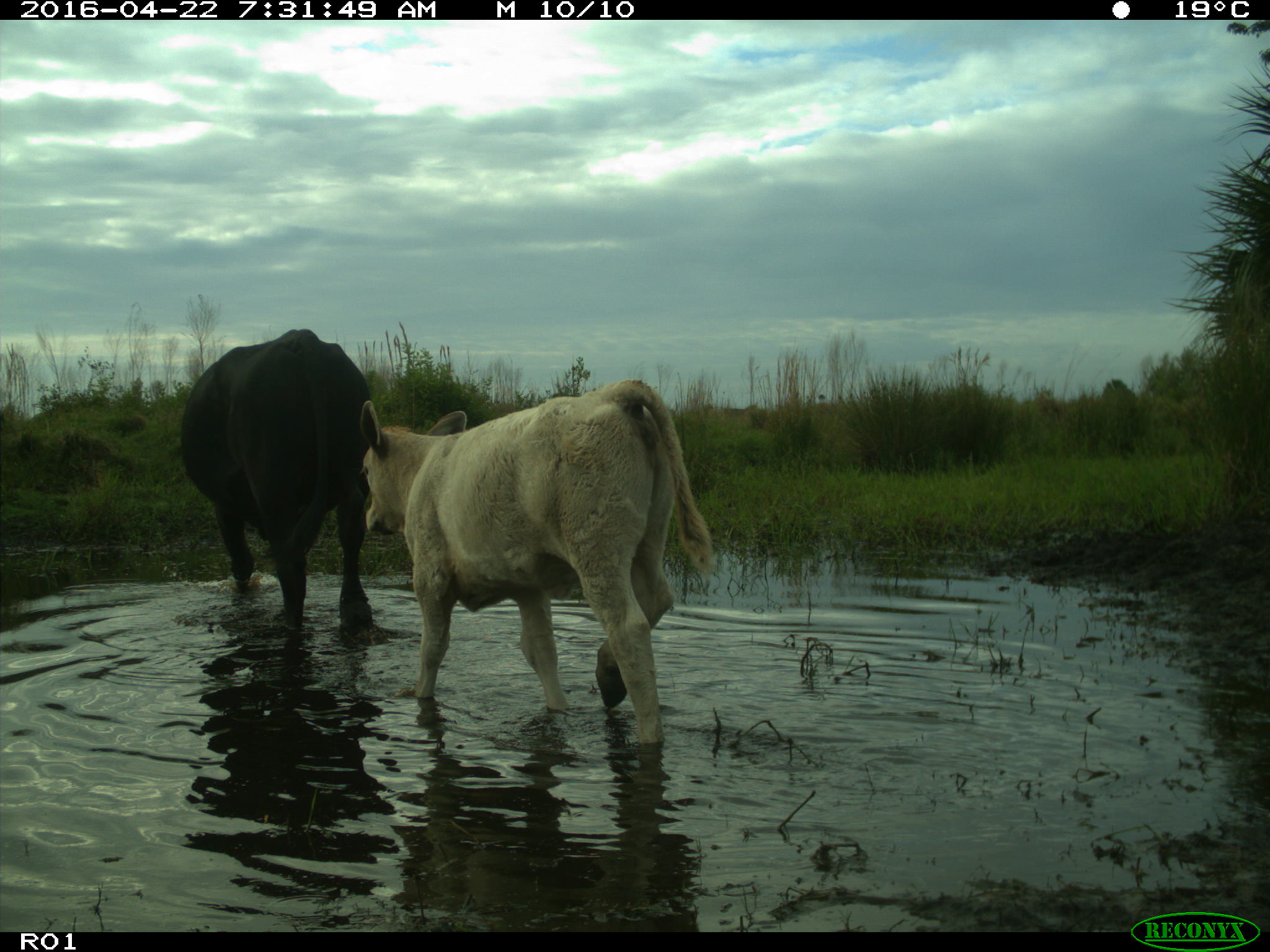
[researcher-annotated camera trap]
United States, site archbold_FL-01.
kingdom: Animalia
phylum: Chordata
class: Mammalia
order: Artiodactyla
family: Bovidae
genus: Bos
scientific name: Bos taurus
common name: domestic cow